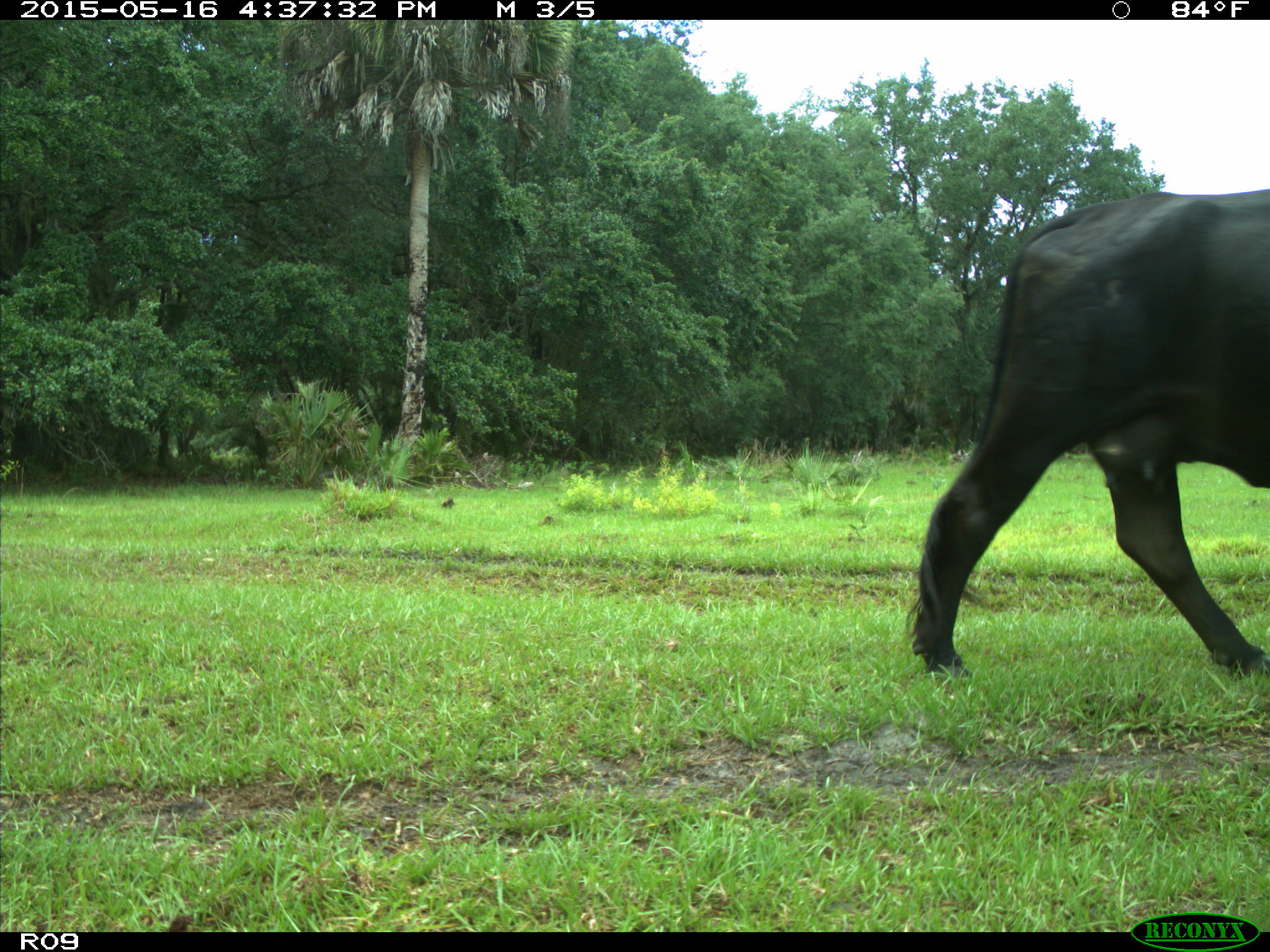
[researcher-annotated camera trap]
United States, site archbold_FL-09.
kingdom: Animalia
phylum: Chordata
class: Mammalia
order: Artiodactyla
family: Bovidae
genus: Bos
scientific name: Bos taurus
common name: domestic cow